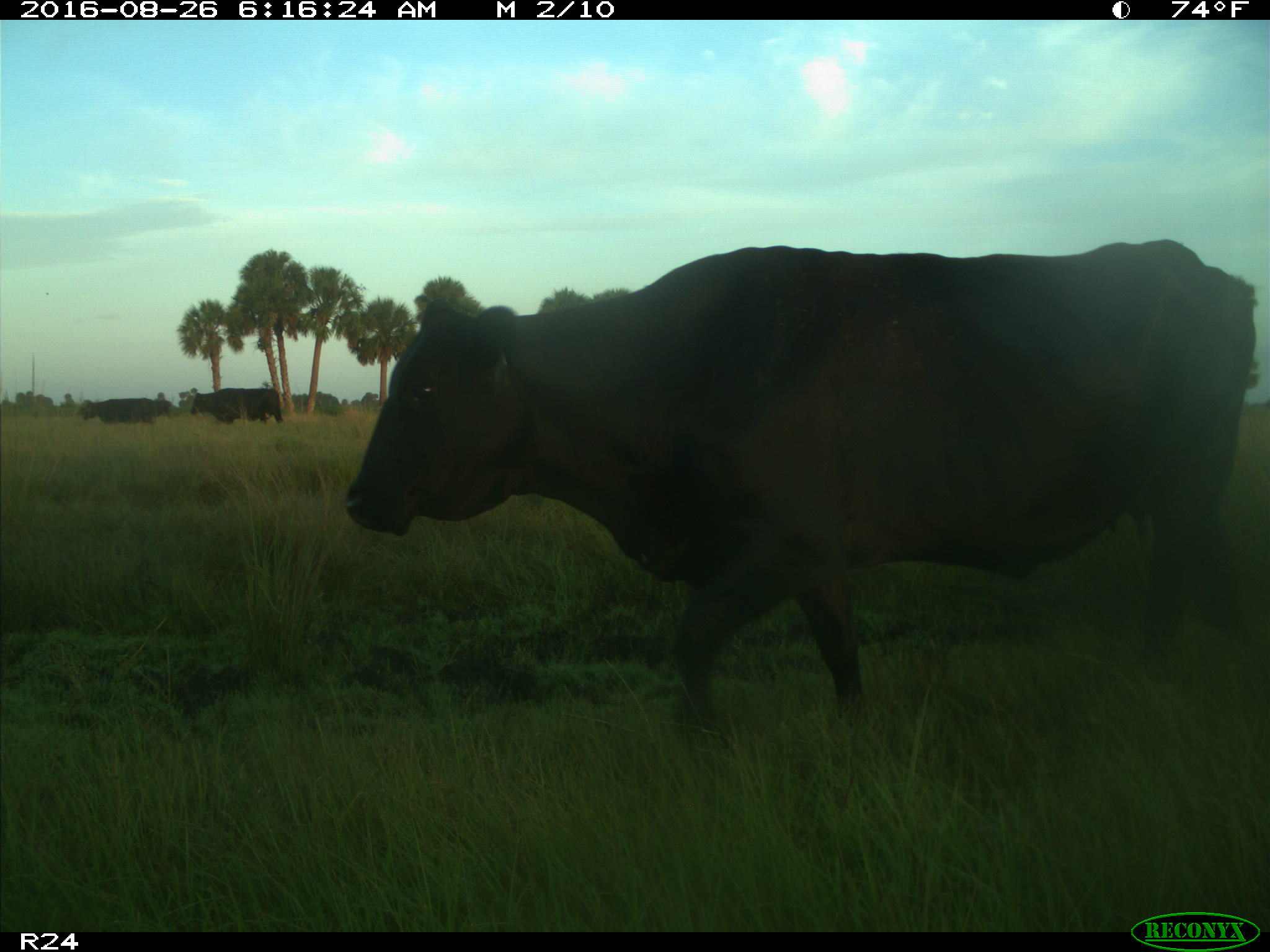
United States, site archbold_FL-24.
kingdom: Animalia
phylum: Chordata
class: Mammalia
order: Artiodactyla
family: Bovidae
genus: Bos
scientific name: Bos taurus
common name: domestic cow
Bos taurus (domestic cow).